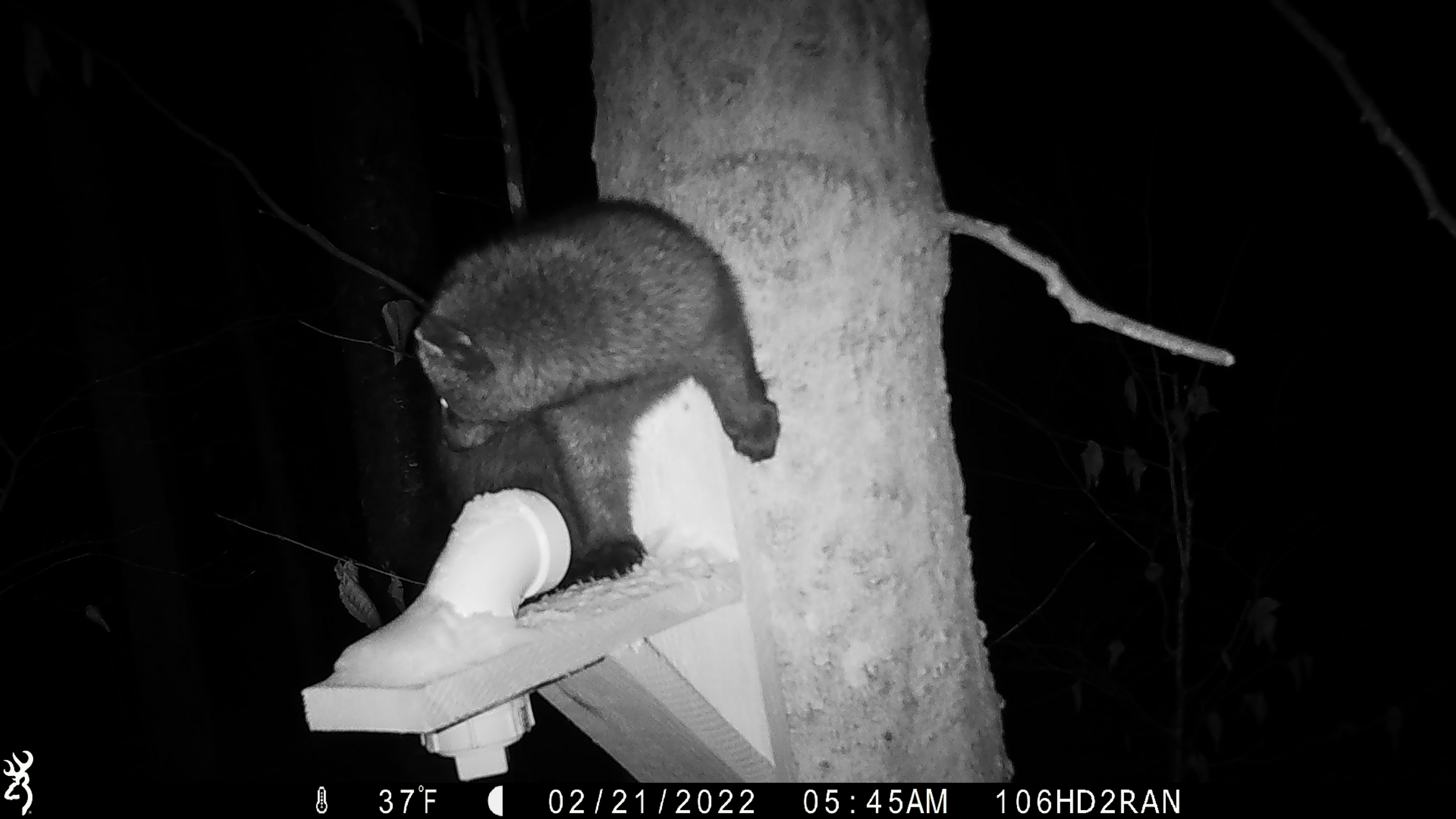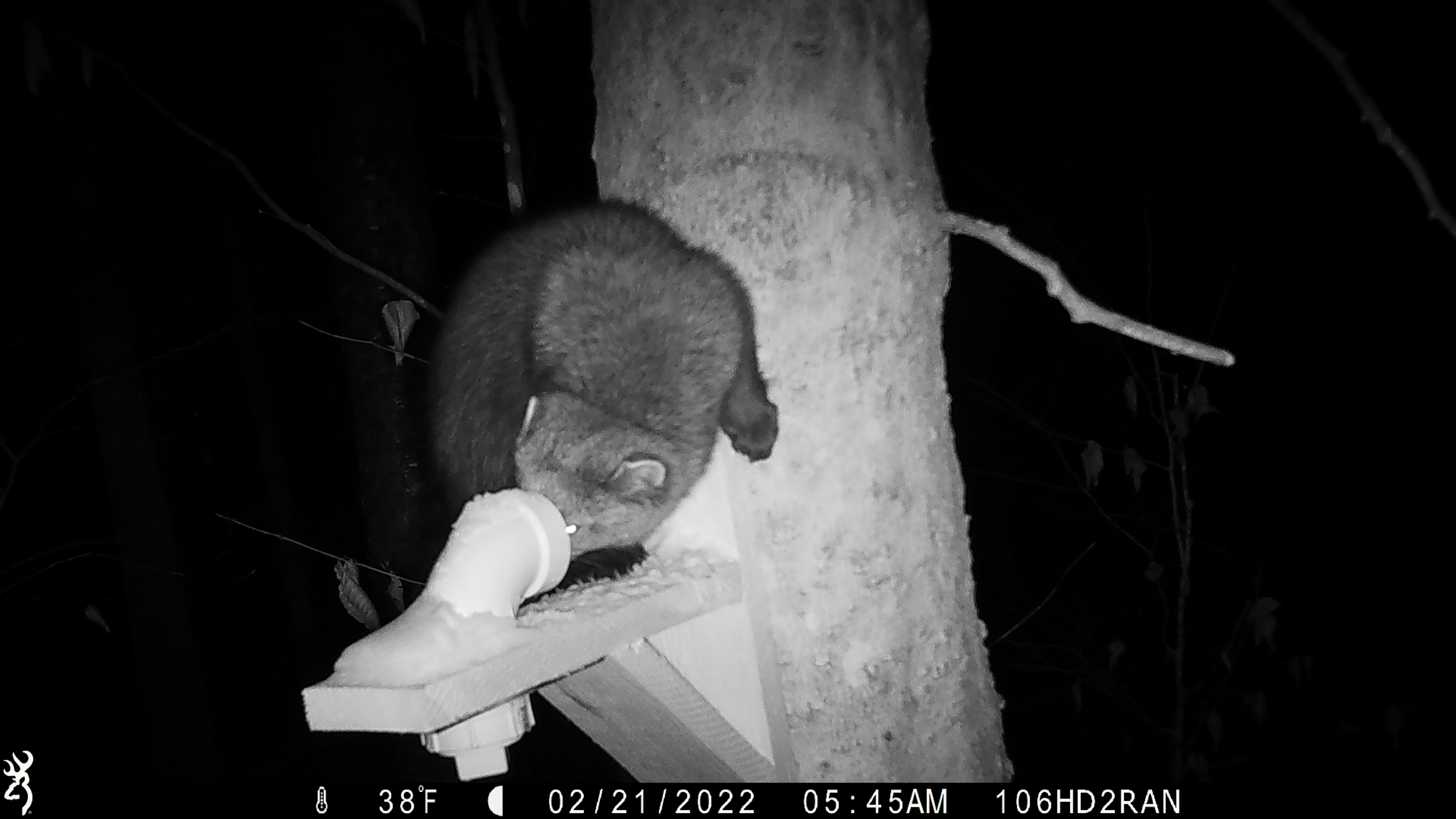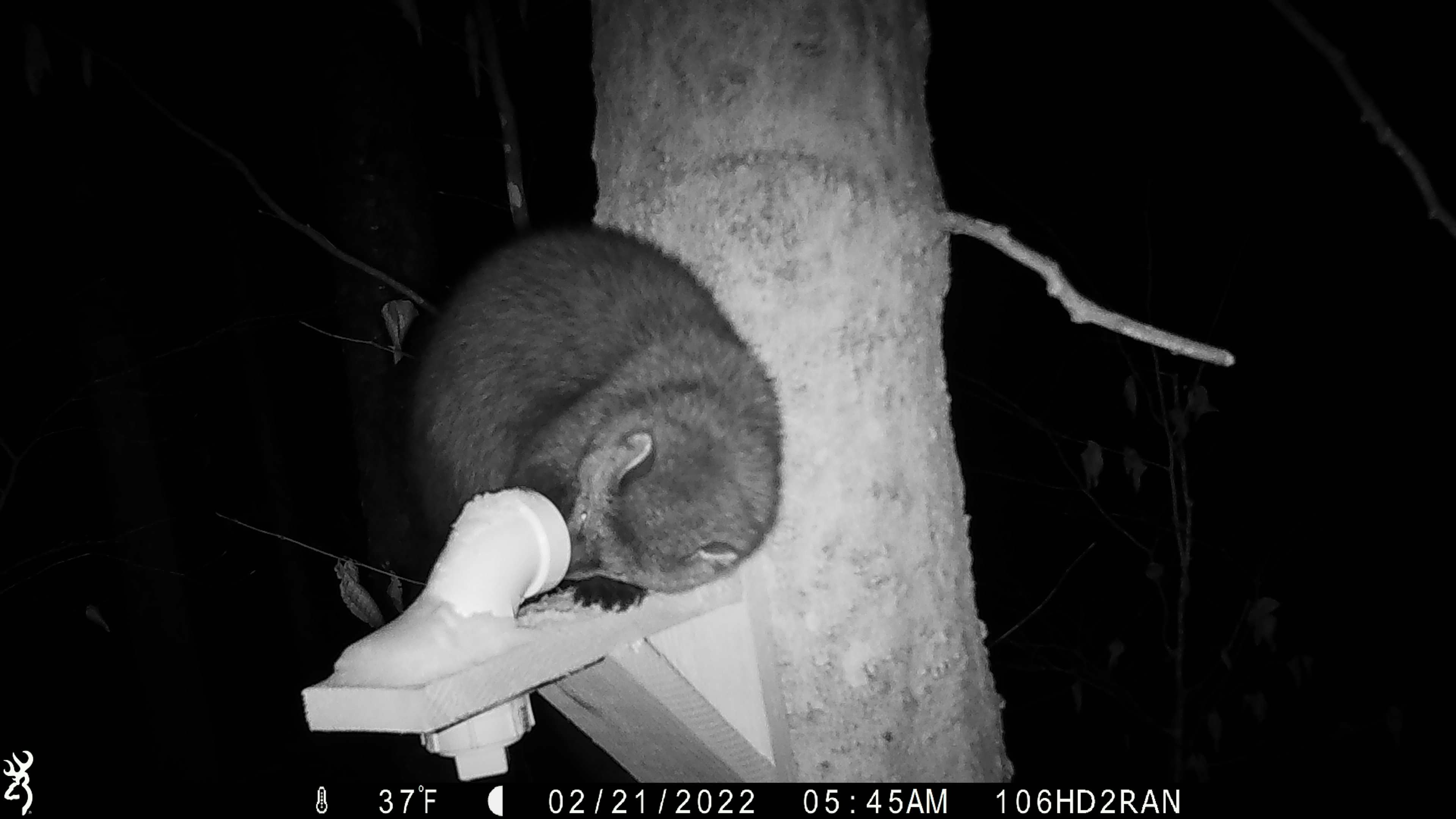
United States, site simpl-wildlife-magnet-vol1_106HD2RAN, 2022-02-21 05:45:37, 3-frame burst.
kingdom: Animalia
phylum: Chordata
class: Mammalia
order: Carnivora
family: Mustelidae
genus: Pekania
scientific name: Pekania pennanti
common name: fisher